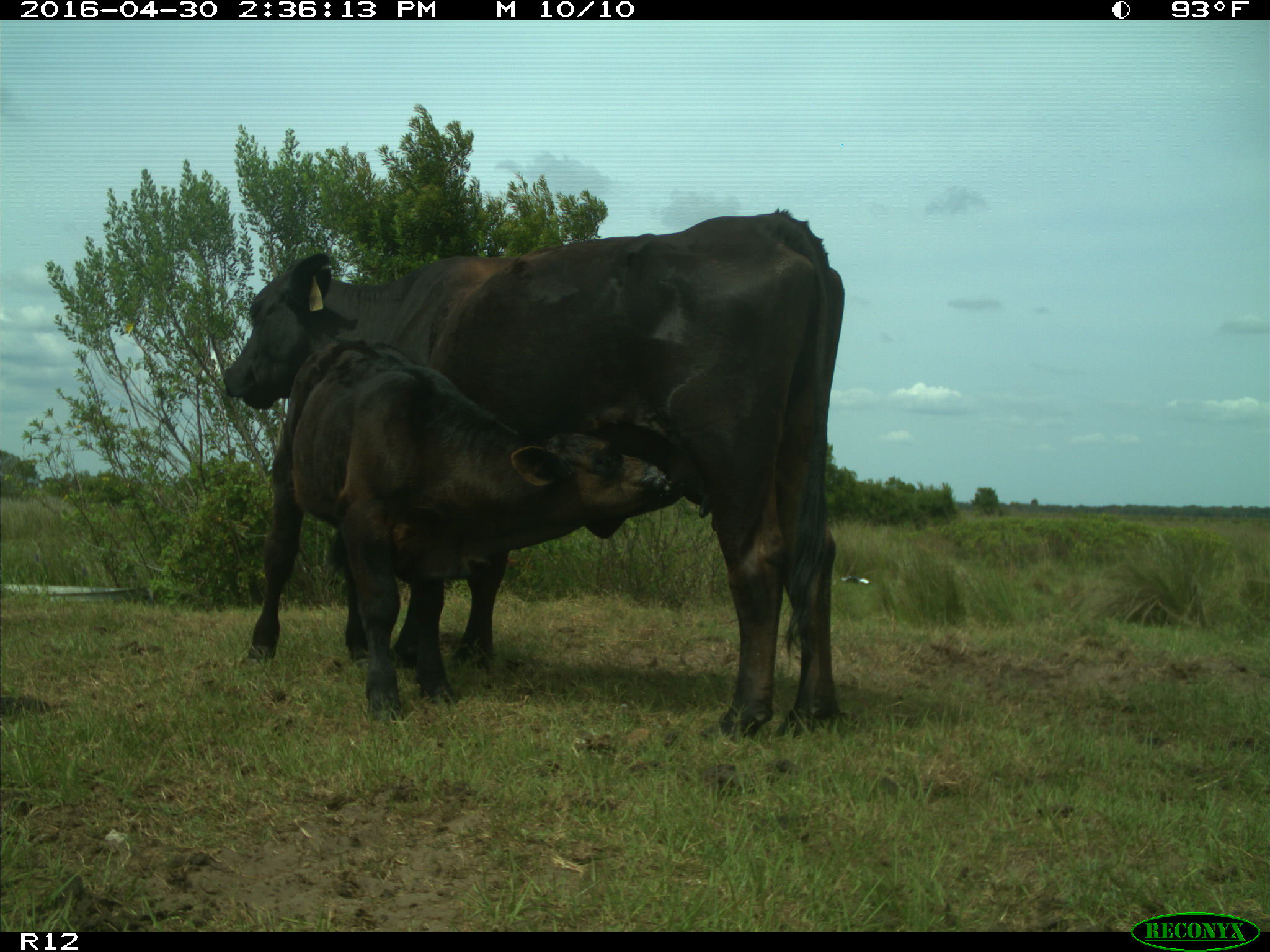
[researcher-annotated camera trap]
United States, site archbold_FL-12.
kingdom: Animalia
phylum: Chordata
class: Mammalia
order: Artiodactyla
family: Bovidae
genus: Bos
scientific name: Bos taurus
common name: domestic cow